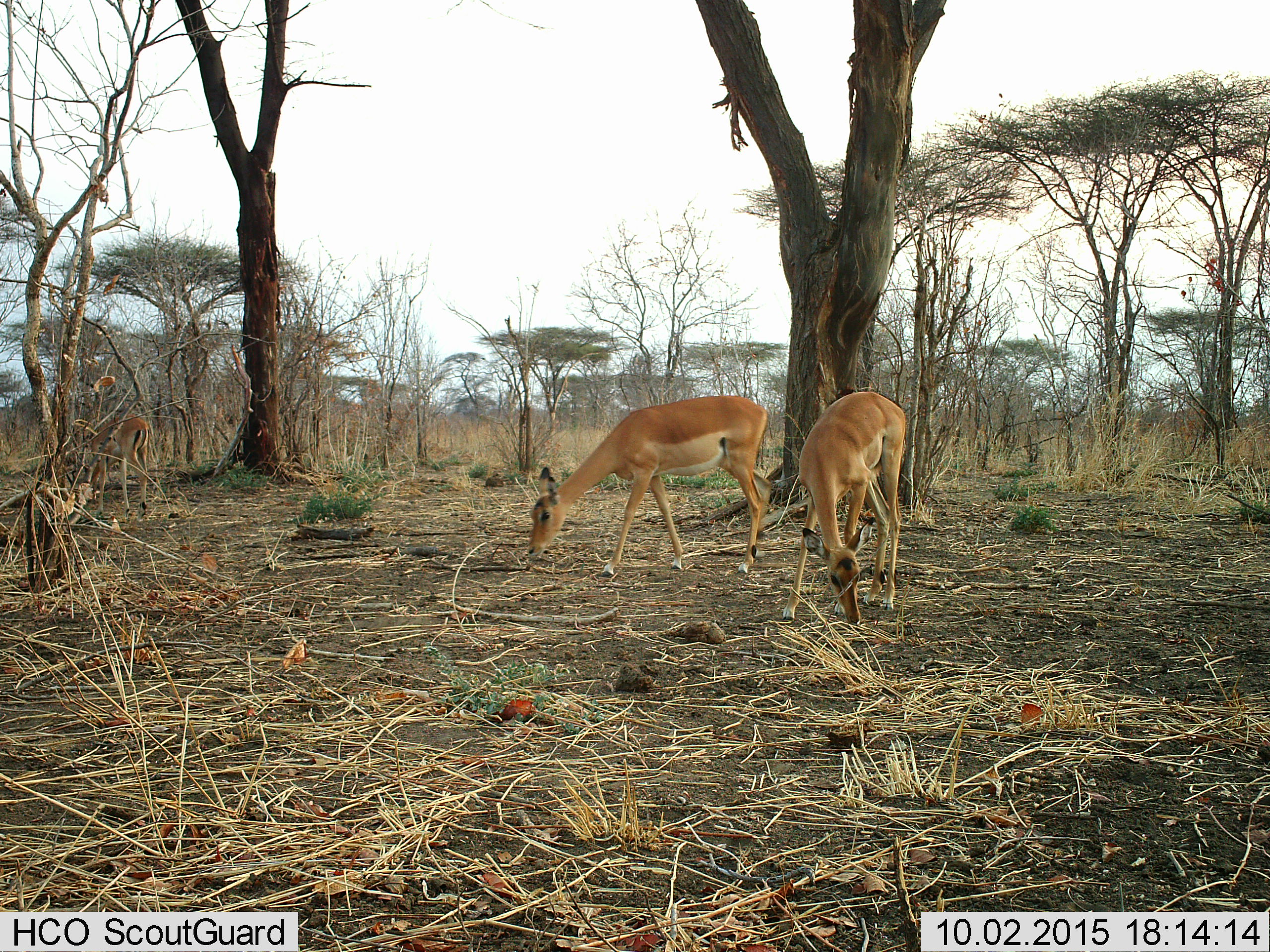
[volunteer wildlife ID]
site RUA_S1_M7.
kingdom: Animalia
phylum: Chordata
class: Mammalia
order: Artiodactyla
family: Bovidae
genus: Aepyceros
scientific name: Aepyceros melampus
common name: impala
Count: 3.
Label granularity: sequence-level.